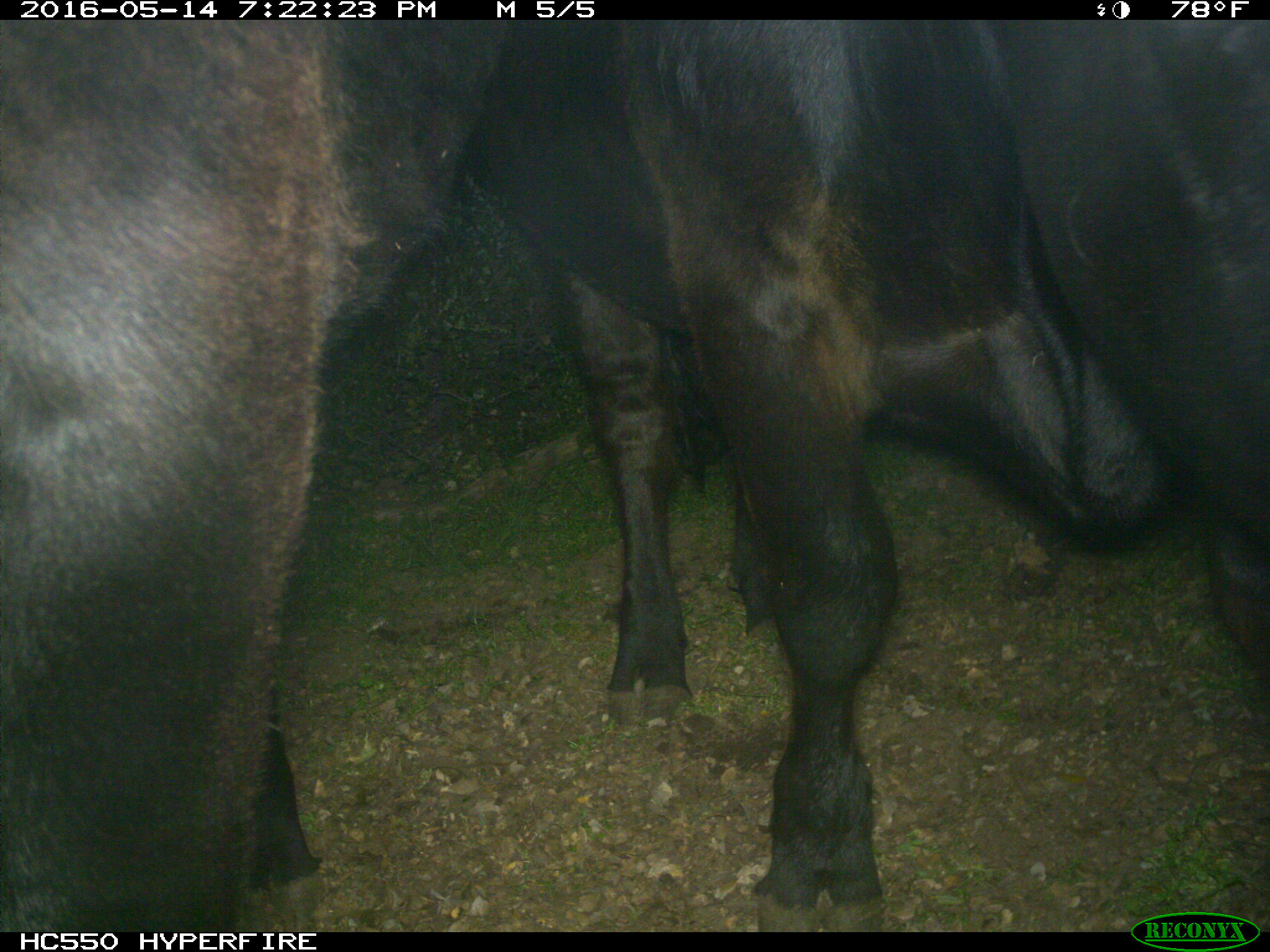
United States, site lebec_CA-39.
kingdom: Animalia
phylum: Chordata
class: Mammalia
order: Artiodactyla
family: Bovidae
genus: Bos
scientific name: Bos taurus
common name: domestic cow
Bos taurus (domestic cow).